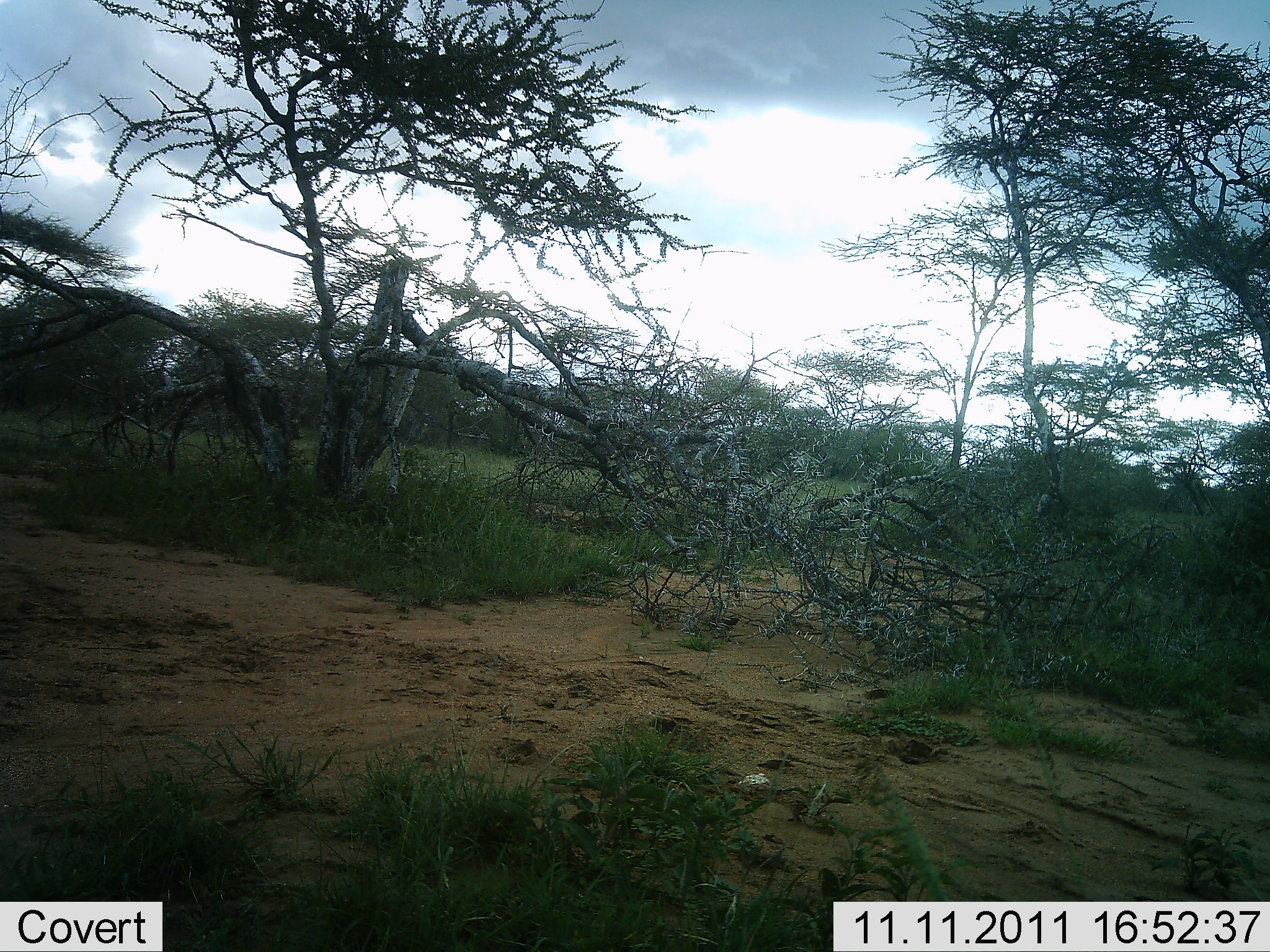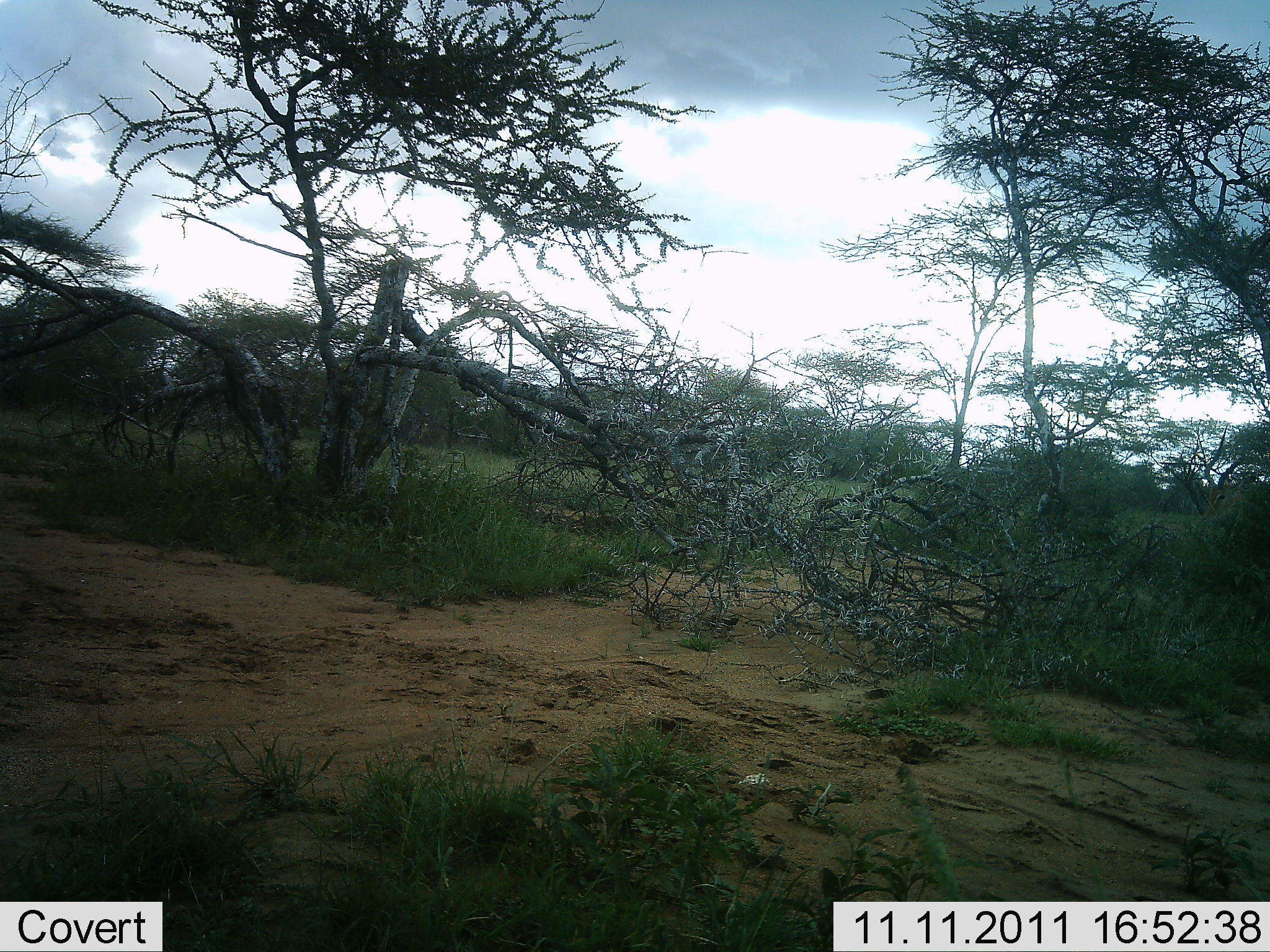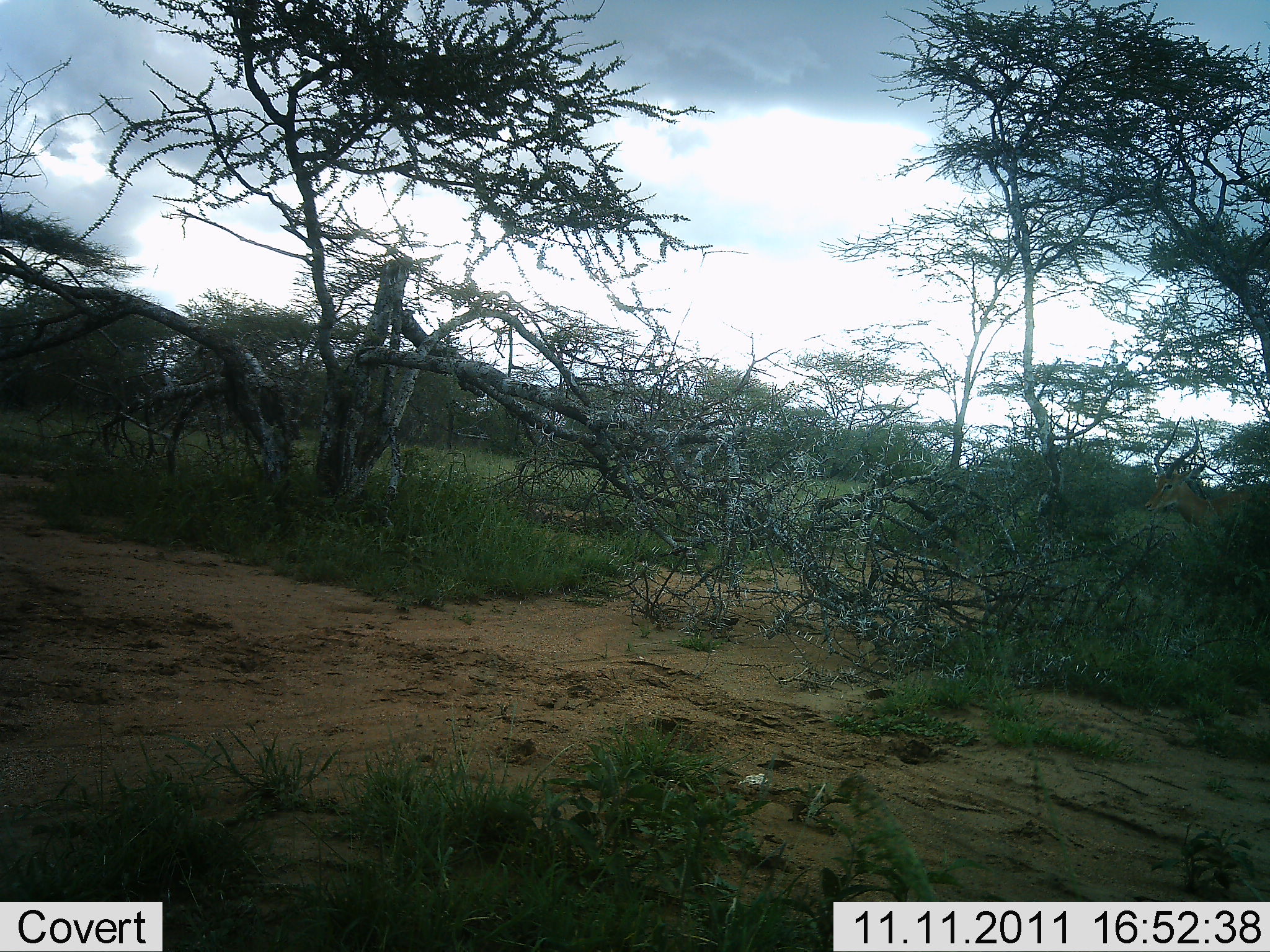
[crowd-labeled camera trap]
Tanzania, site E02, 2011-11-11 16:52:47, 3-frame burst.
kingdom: Animalia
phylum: Chordata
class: Mammalia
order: Artiodactyla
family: Bovidae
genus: Aepyceros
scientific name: Aepyceros melampus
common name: impala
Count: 1.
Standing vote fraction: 25%.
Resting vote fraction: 0%.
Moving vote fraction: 75%.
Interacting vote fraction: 0%.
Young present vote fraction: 0%.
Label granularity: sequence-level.